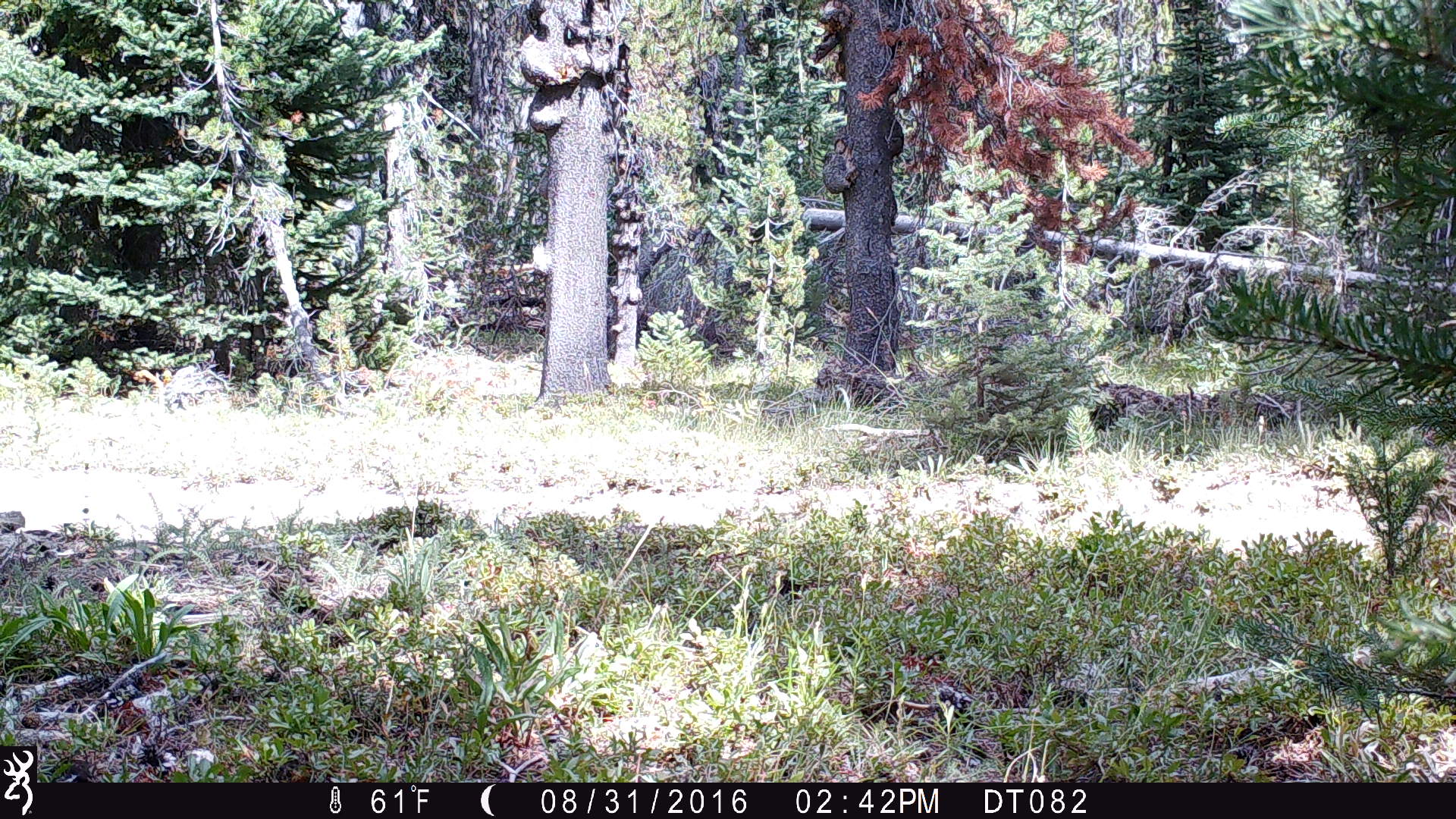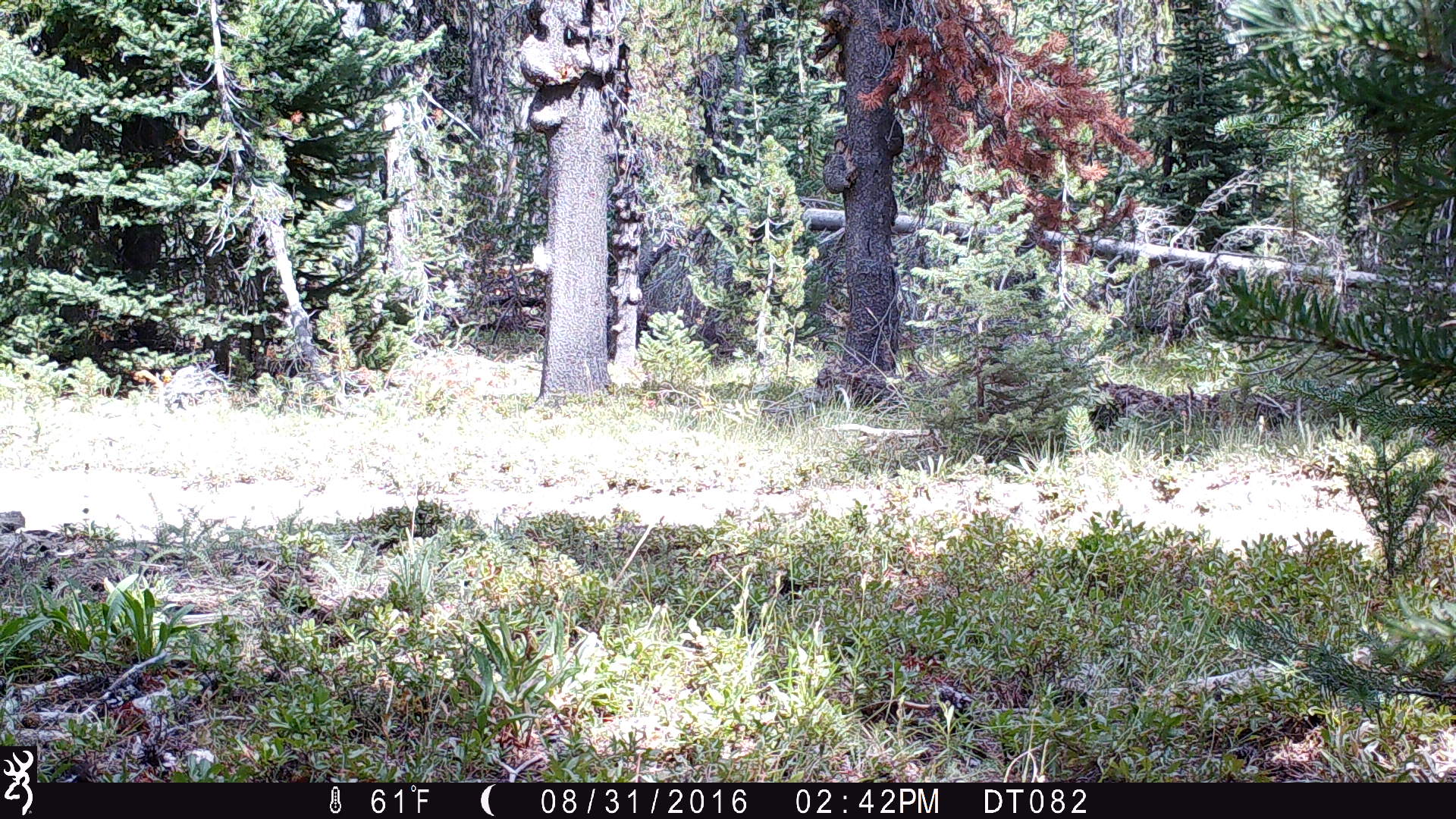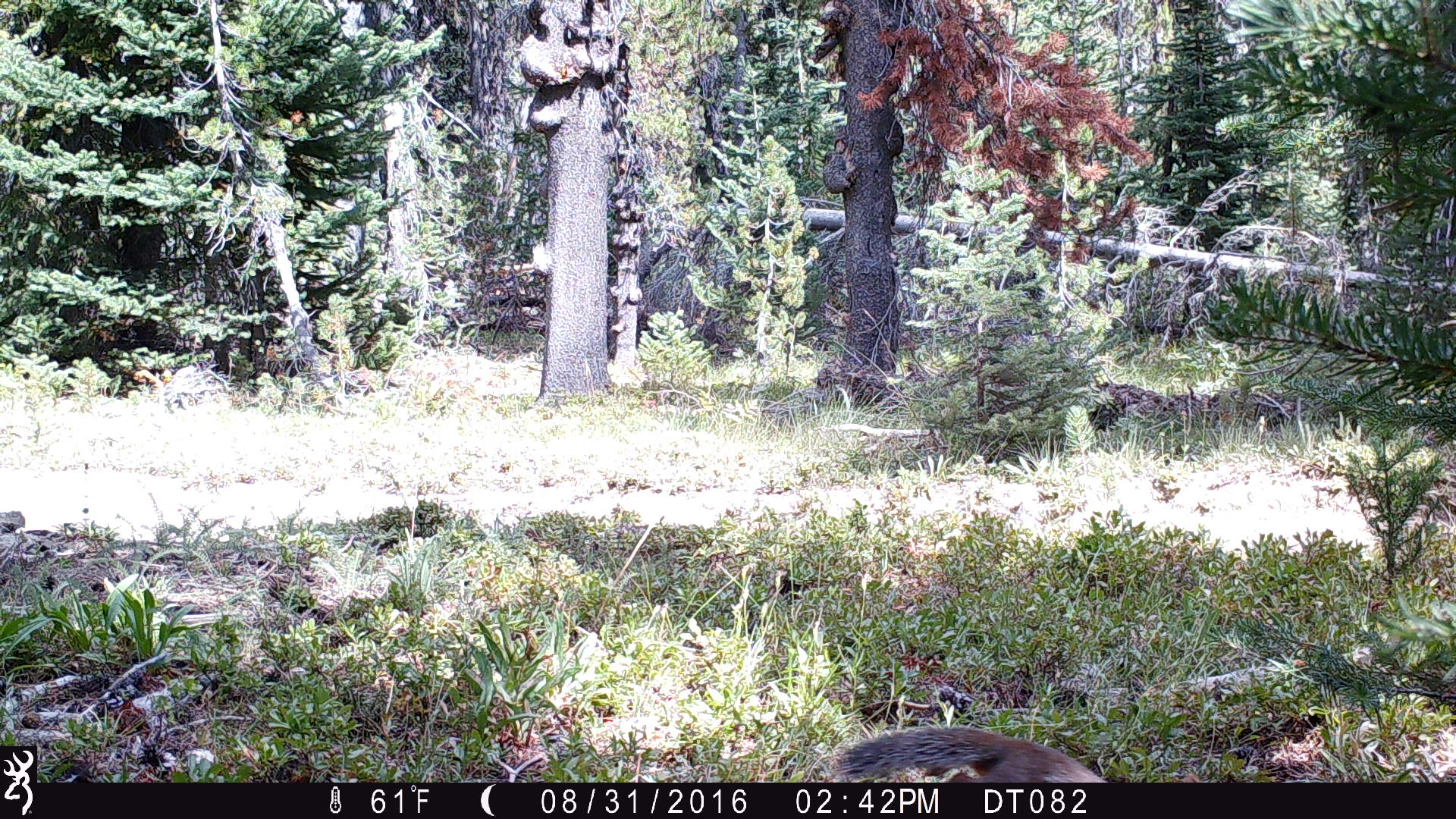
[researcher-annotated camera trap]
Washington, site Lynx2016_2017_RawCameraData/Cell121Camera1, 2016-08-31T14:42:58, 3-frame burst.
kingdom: Animalia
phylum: Chordata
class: Mammalia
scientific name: Mammalia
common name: small mammal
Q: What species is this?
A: Small mammal (Mammalia).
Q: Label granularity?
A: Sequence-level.